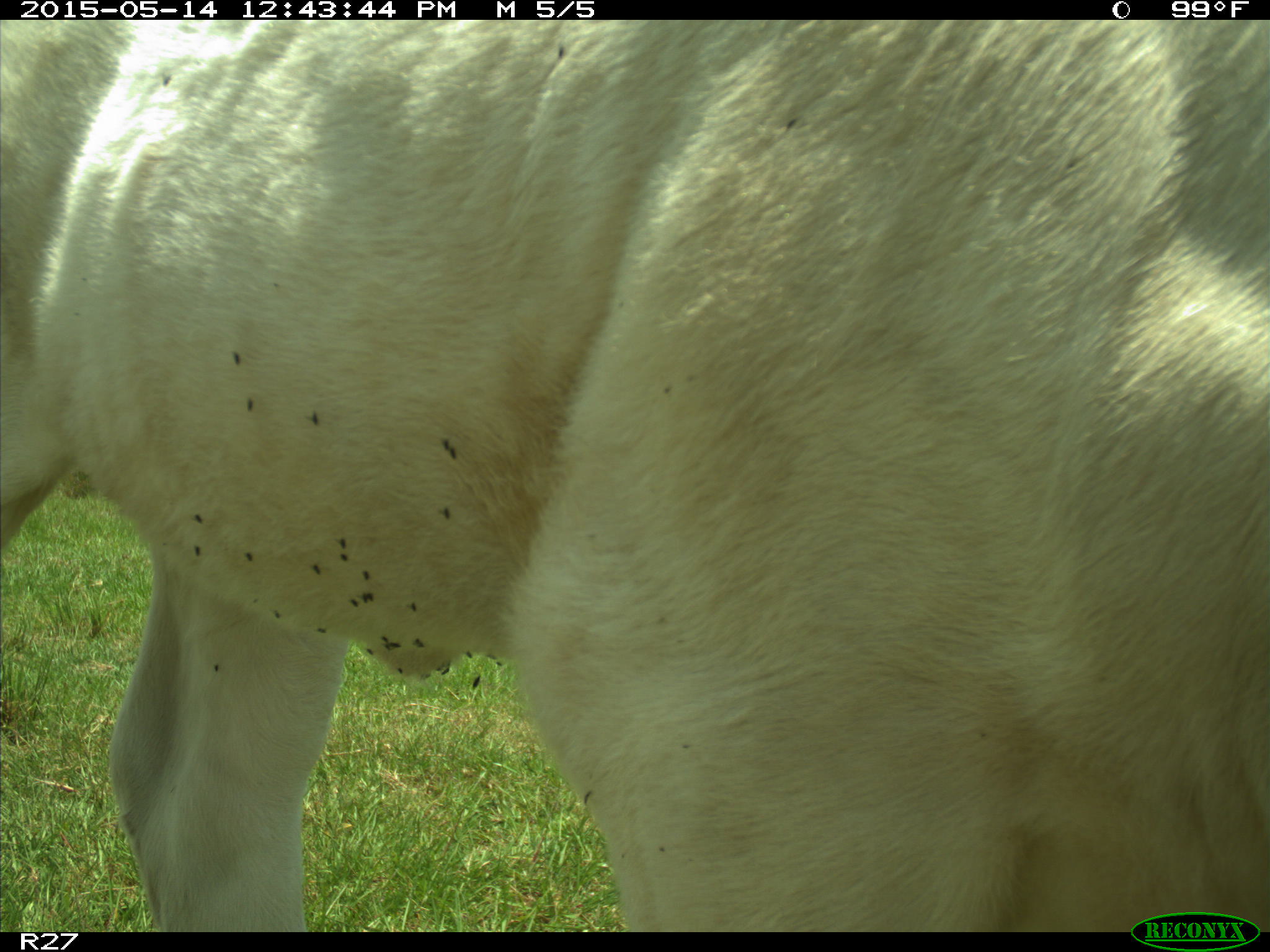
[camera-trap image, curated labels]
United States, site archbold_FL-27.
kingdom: Animalia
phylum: Chordata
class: Mammalia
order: Artiodactyla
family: Bovidae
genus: Bos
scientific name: Bos taurus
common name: domestic cow